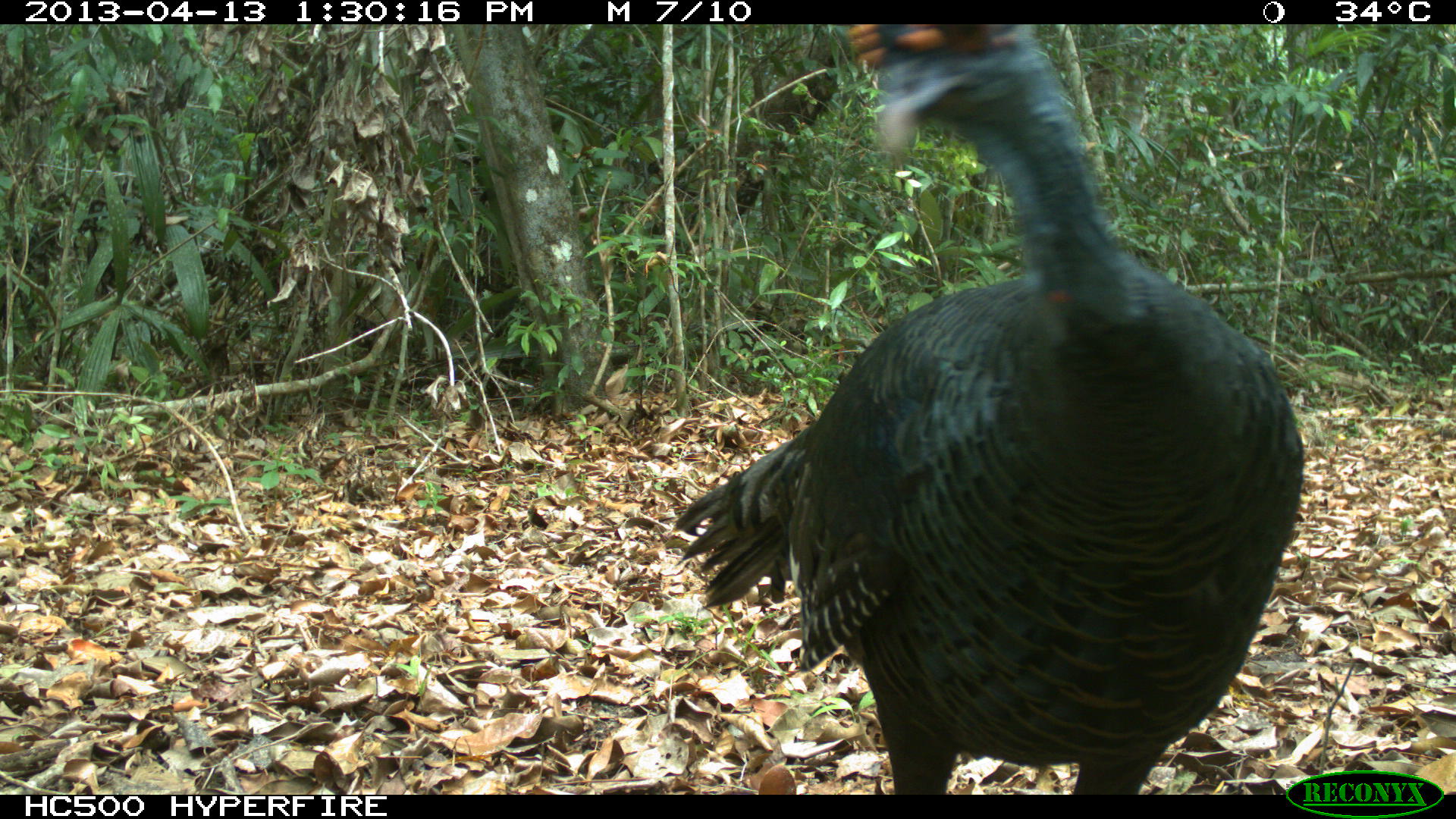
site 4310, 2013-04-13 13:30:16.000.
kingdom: Animalia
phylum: Chordata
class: Aves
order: Galliformes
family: Phasianidae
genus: Meleagris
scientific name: Meleagris ocellata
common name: ocellated turkey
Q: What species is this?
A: Meleagris ocellata (ocellated turkey).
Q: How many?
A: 1.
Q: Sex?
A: Male.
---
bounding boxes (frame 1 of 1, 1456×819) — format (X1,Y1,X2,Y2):
meleagris ocellata: (673,23,1307,793)